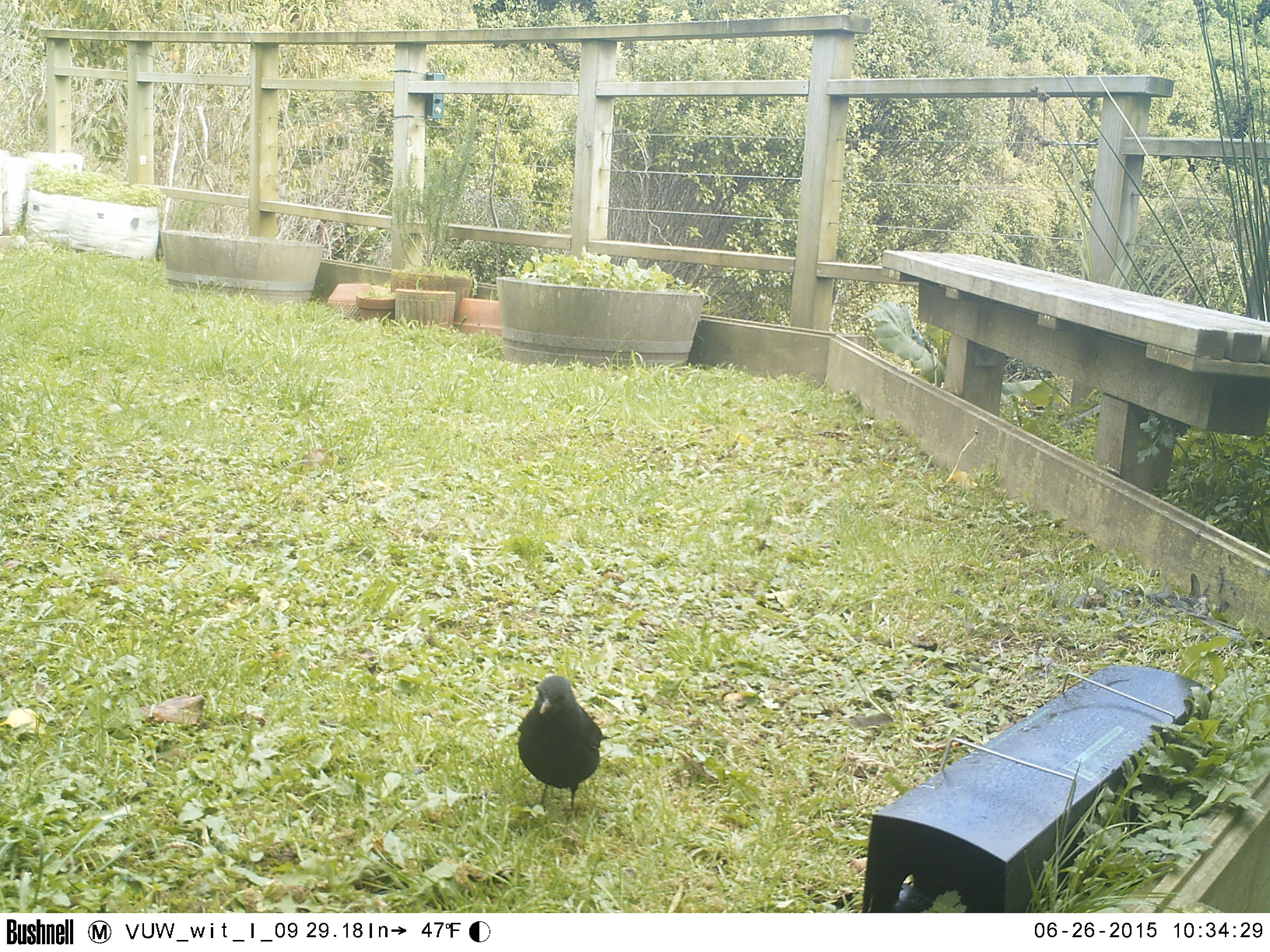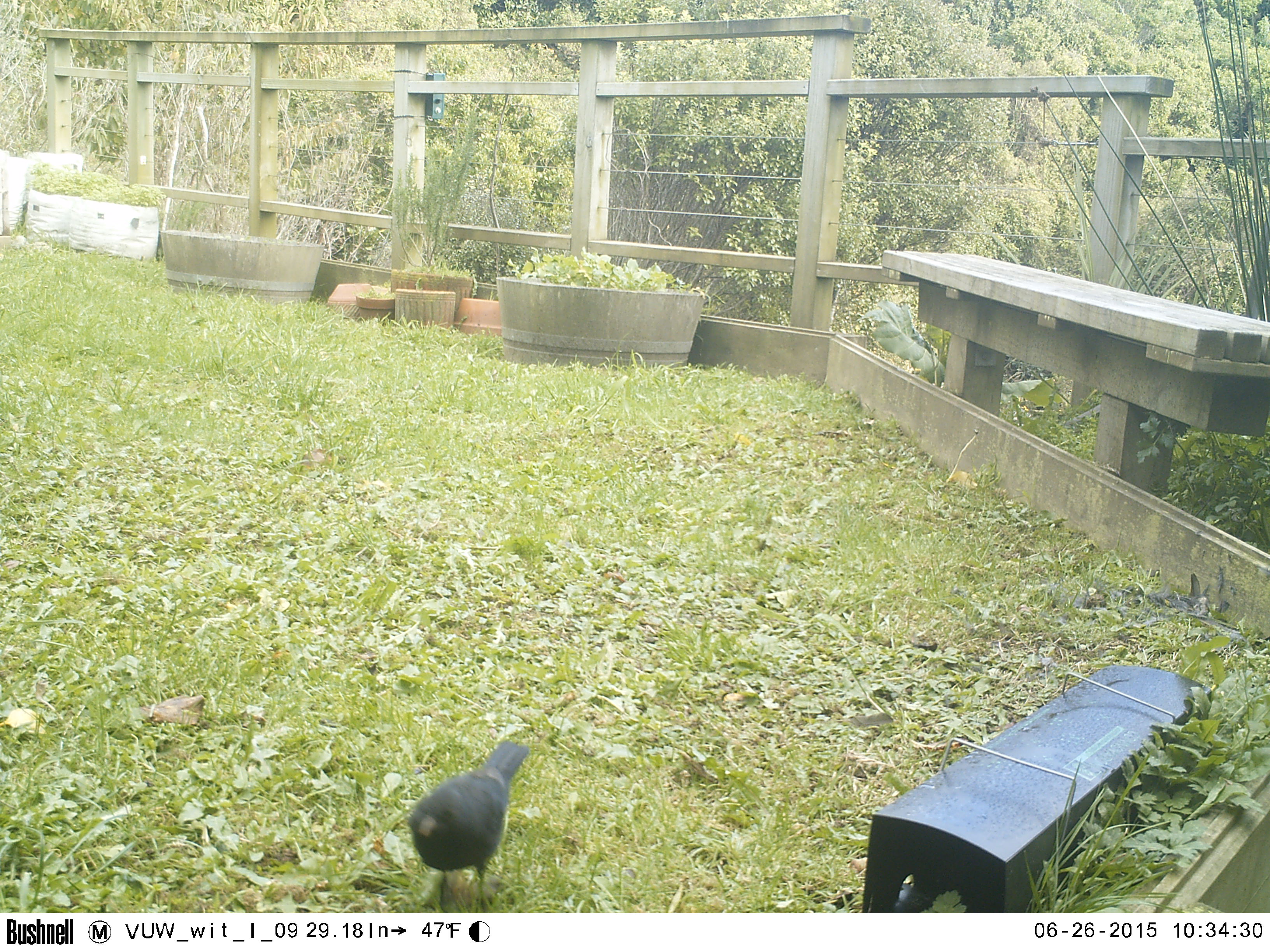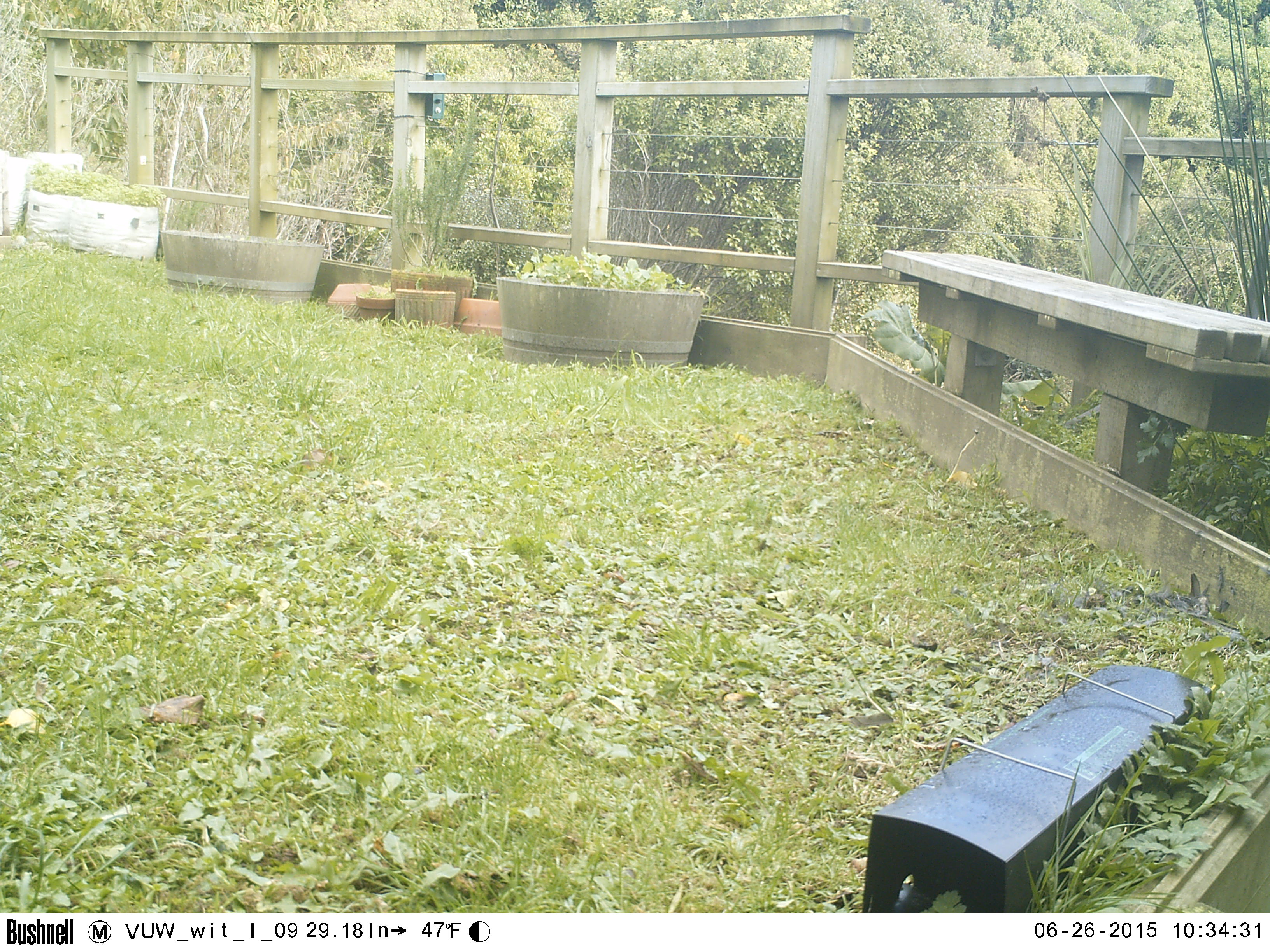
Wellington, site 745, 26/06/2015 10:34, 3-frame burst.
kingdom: Animalia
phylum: Chordata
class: Aves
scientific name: Aves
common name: bird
Bird (Aves).